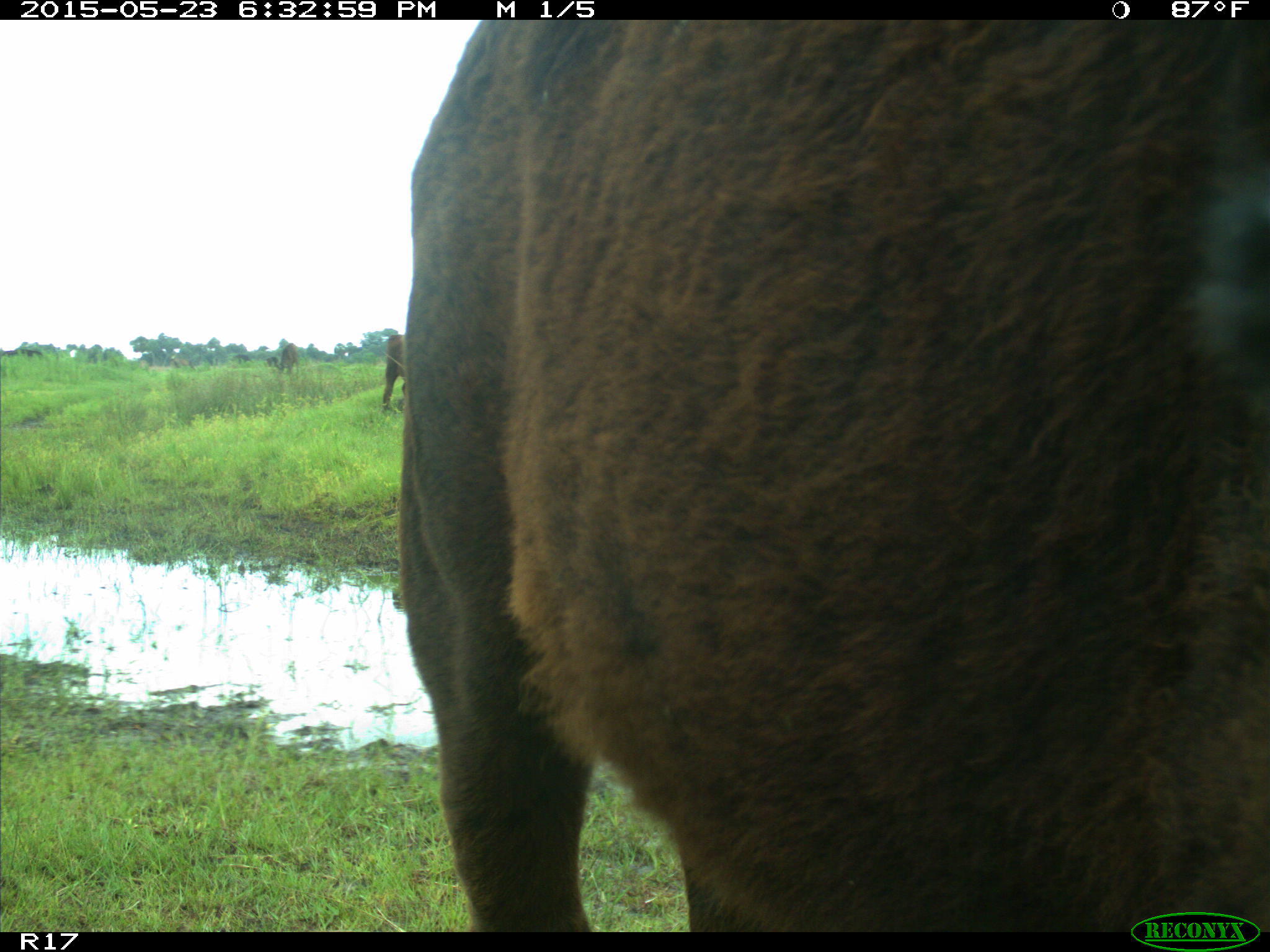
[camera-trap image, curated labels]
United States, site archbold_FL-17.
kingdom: Animalia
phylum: Chordata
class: Mammalia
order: Artiodactyla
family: Bovidae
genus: Bos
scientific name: Bos taurus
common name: domestic cow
Bos taurus (domestic cow).